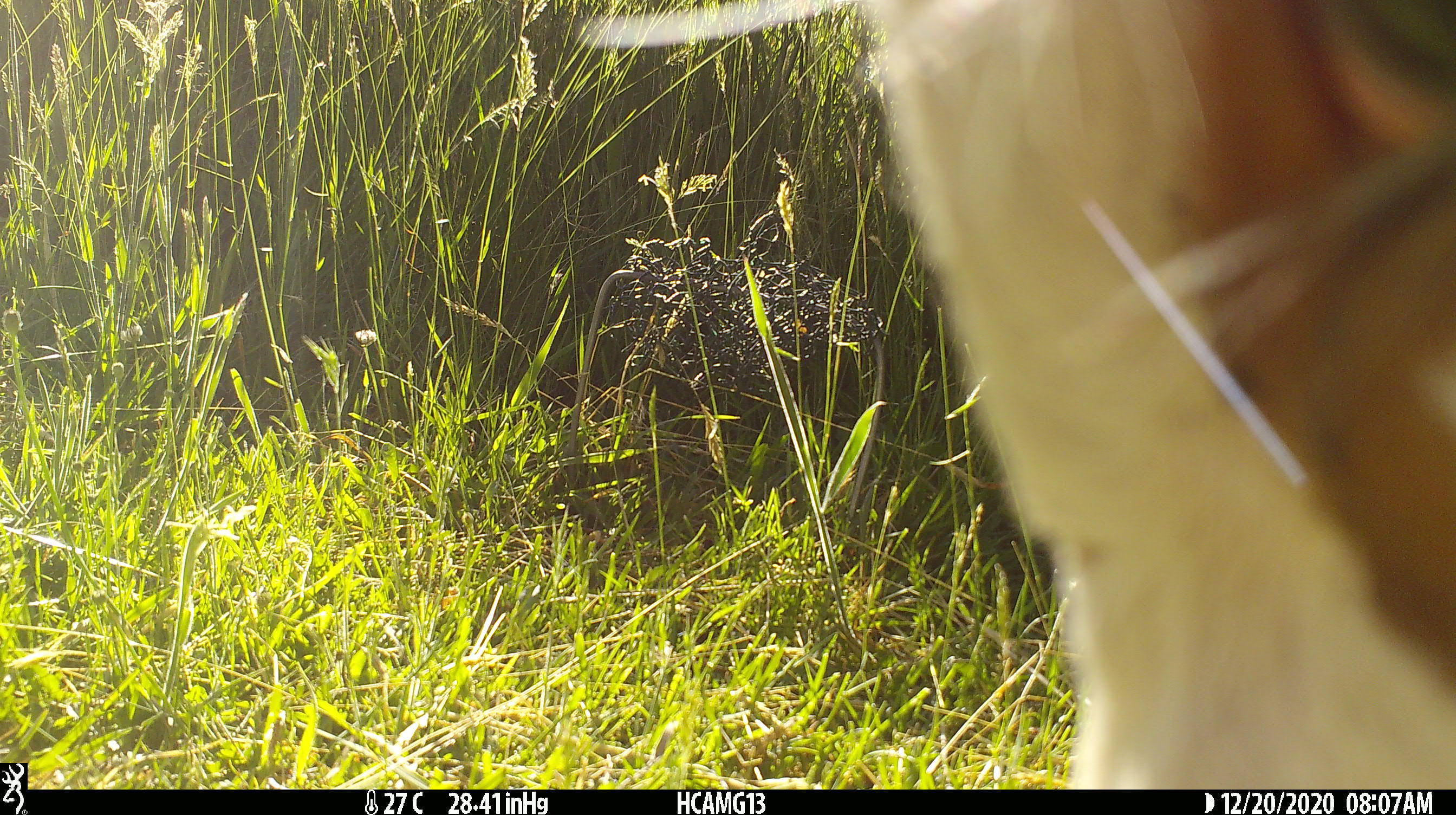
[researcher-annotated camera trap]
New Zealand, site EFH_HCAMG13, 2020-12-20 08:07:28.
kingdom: Animalia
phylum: Chordata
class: Mammalia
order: Artiodactyla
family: Bovidae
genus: Bos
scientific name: Bos taurus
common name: domestic cow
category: cow